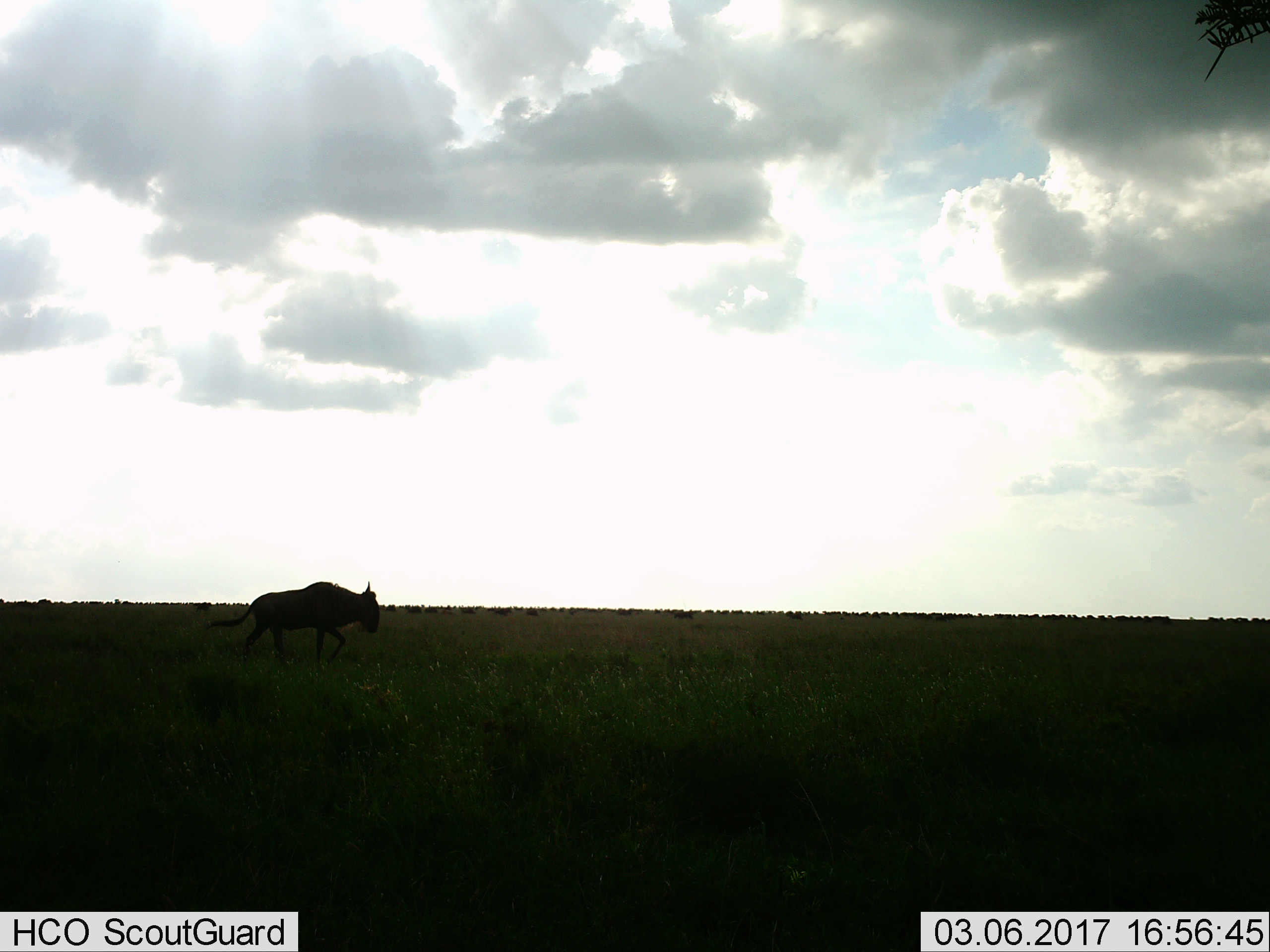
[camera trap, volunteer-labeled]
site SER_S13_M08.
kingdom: Animalia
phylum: Chordata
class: Mammalia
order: Artiodactyla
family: Bovidae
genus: Connochaetes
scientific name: Connochaetes taurinus taurinus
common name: blue wildebeest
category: wildebeestblue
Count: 1.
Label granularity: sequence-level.